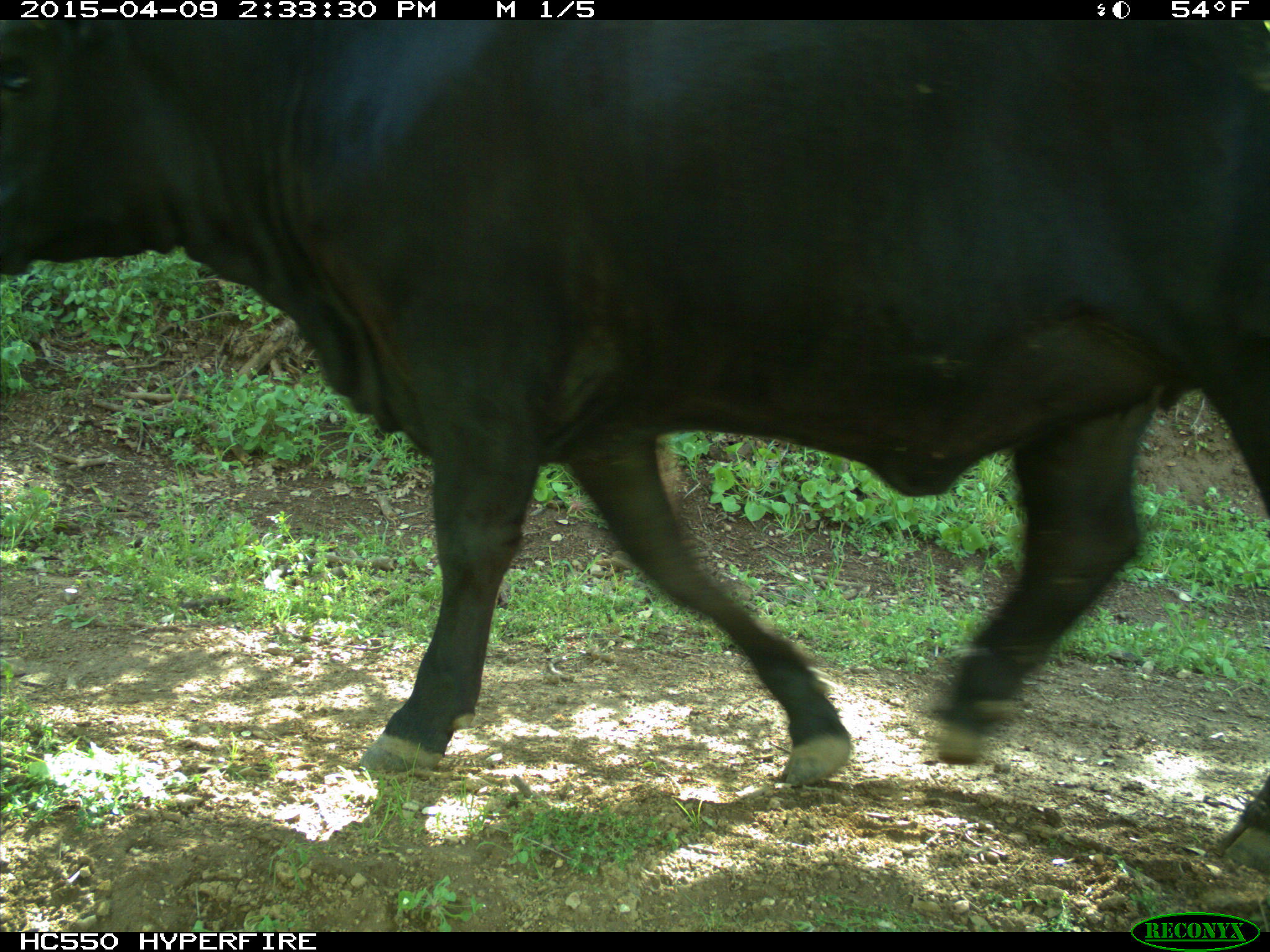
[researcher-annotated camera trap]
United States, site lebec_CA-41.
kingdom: Animalia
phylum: Chordata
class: Mammalia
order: Artiodactyla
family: Bovidae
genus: Bos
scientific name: Bos taurus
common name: domestic cow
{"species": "Bos taurus (domestic cow)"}